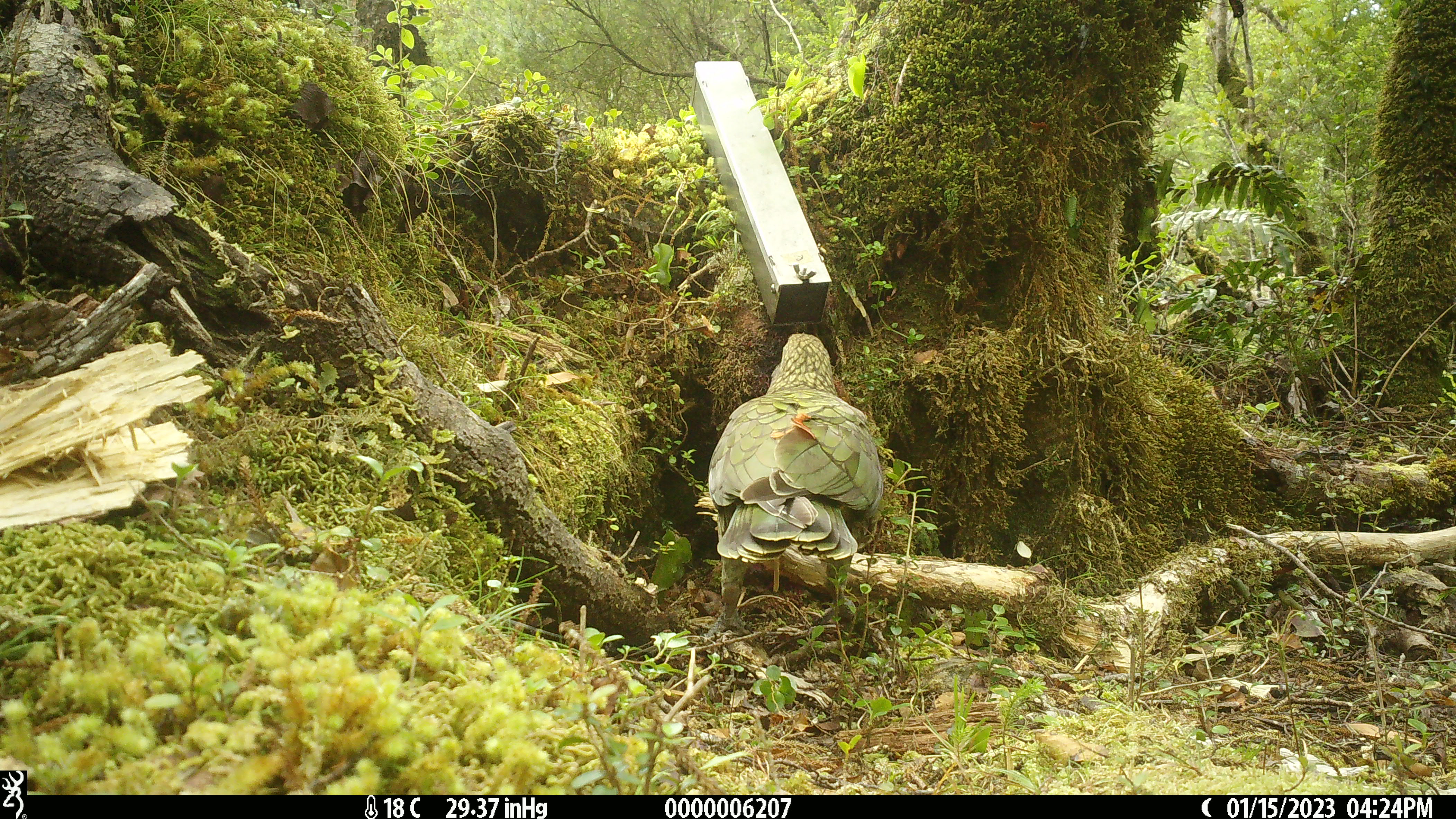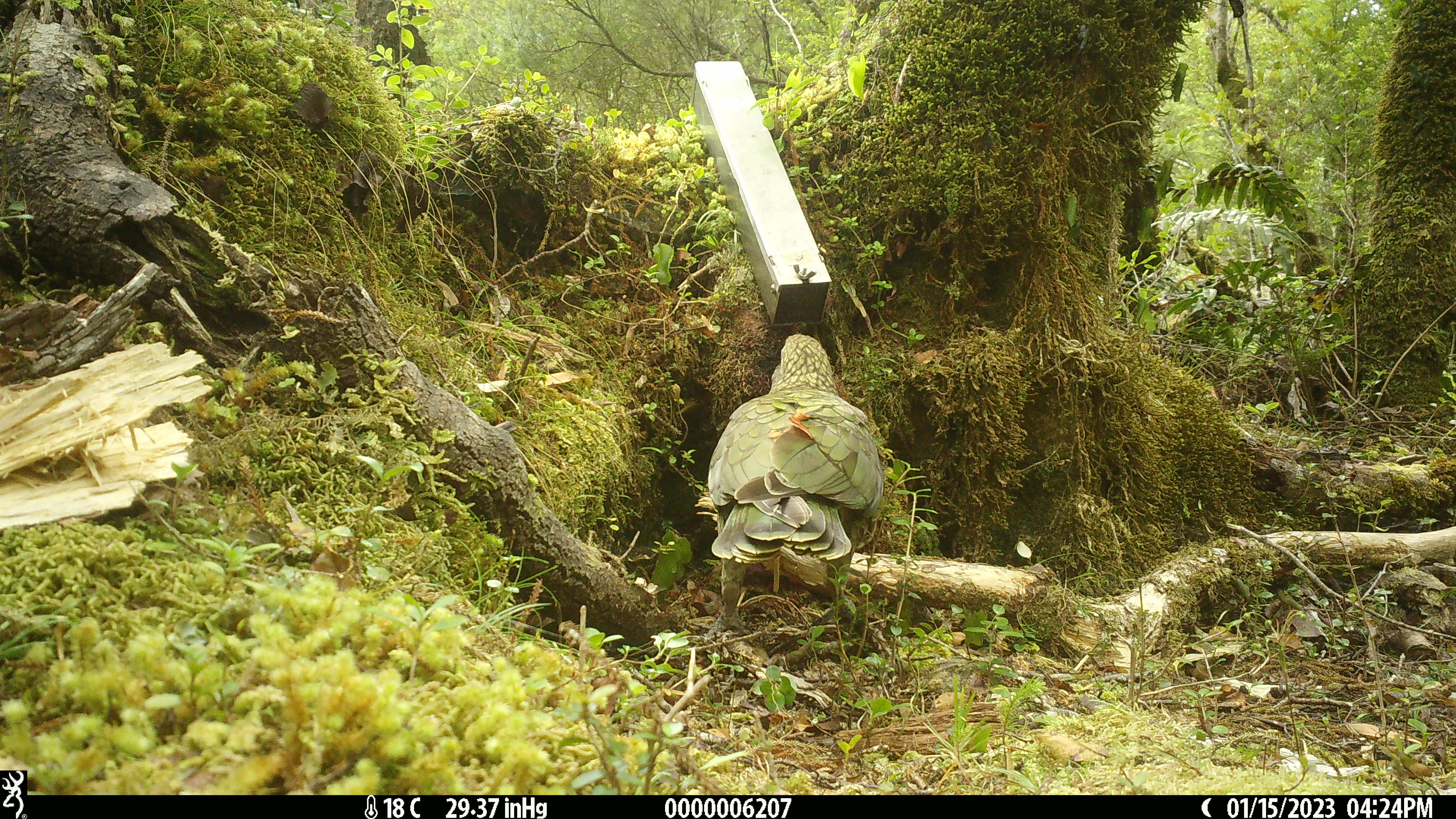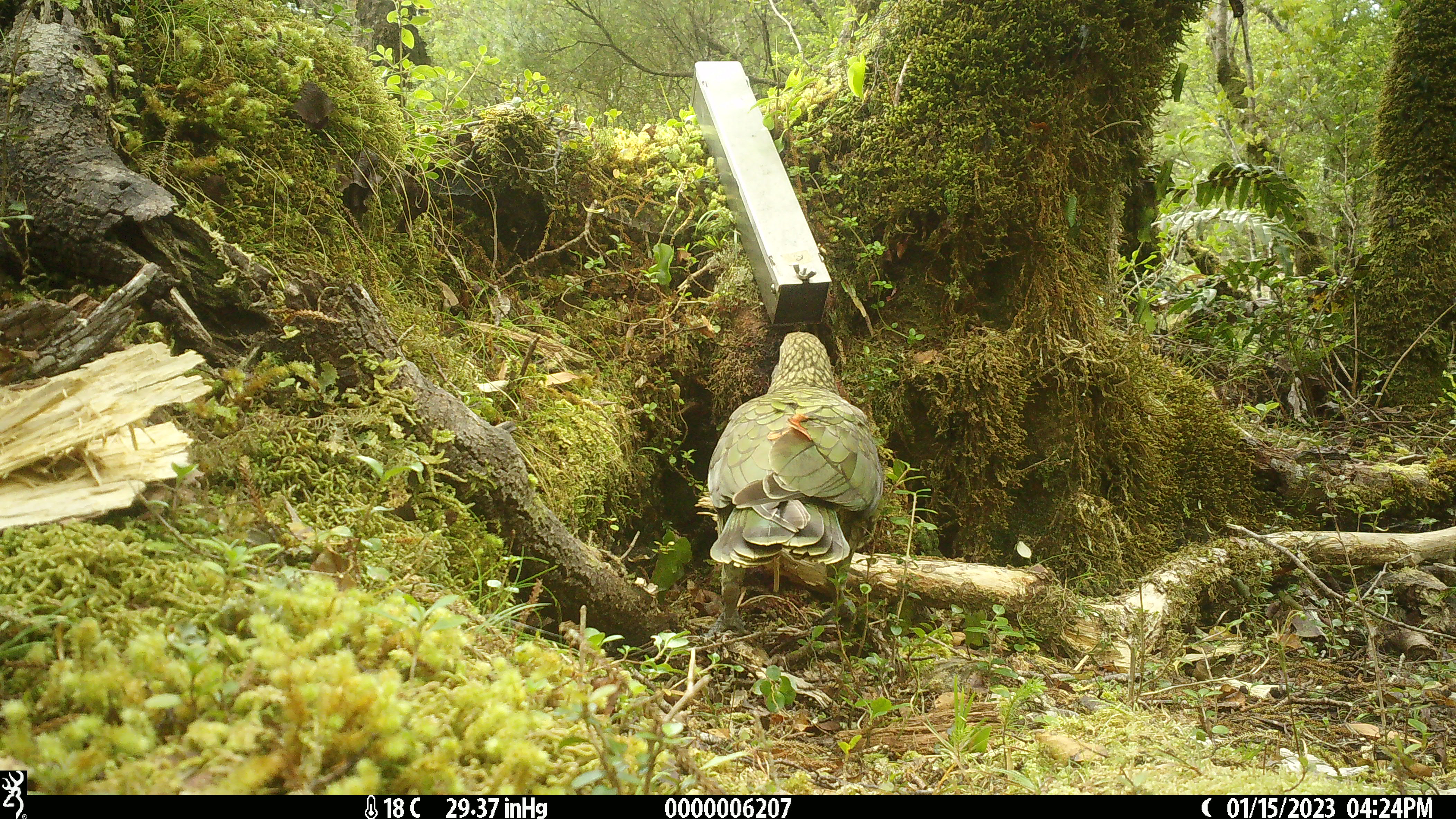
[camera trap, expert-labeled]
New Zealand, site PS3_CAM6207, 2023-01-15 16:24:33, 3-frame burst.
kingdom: Animalia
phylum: Chordata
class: Aves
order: Psittaciformes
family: Strigopidae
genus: Nestor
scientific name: Nestor notabilis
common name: kea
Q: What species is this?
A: Kea (Nestor notabilis).